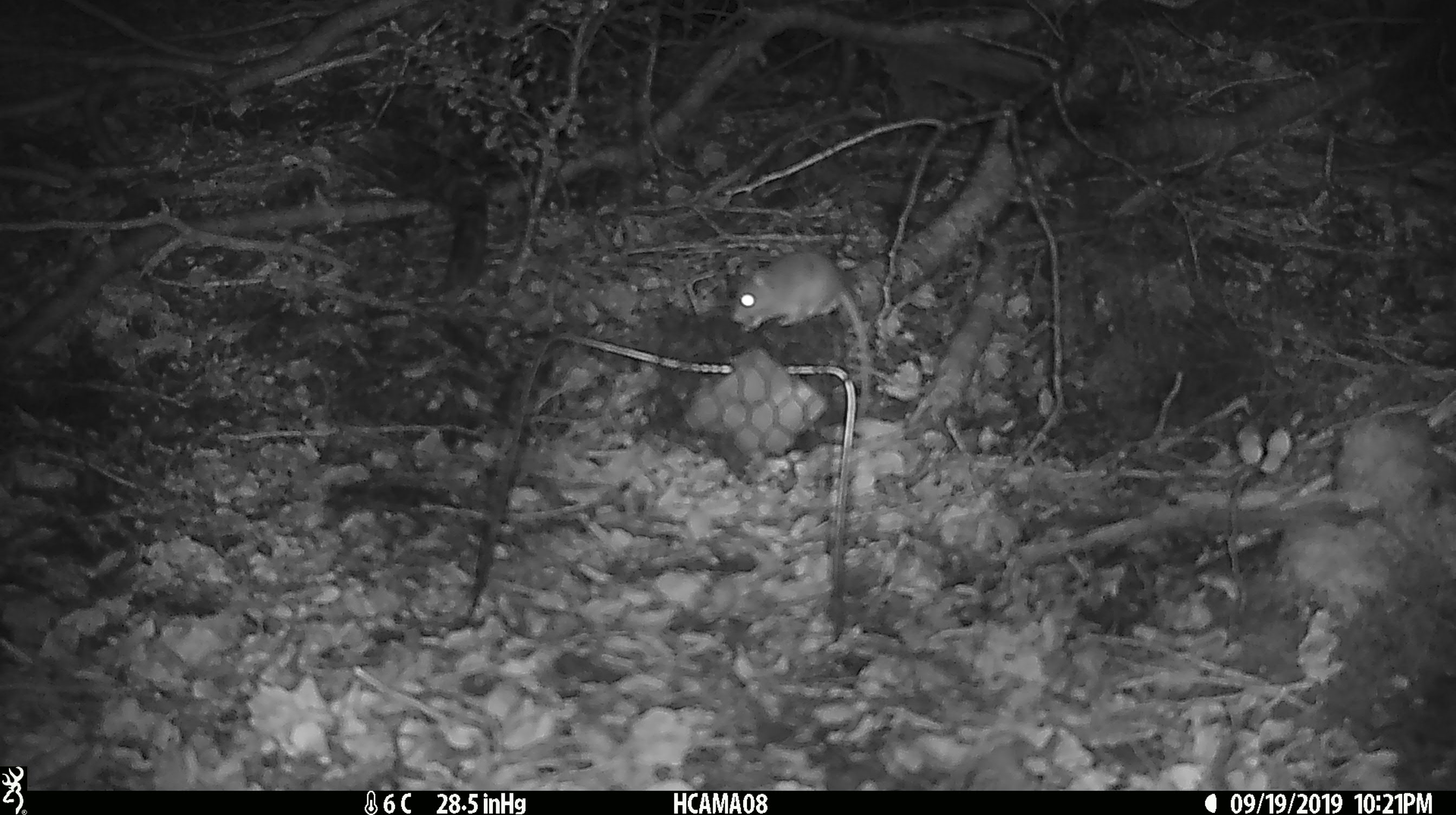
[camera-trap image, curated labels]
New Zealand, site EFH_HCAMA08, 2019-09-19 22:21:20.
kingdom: Animalia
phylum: Chordata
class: Mammalia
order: Rodentia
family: Muridae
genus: Mus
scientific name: Mus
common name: mouse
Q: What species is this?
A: Mouse (Mus).